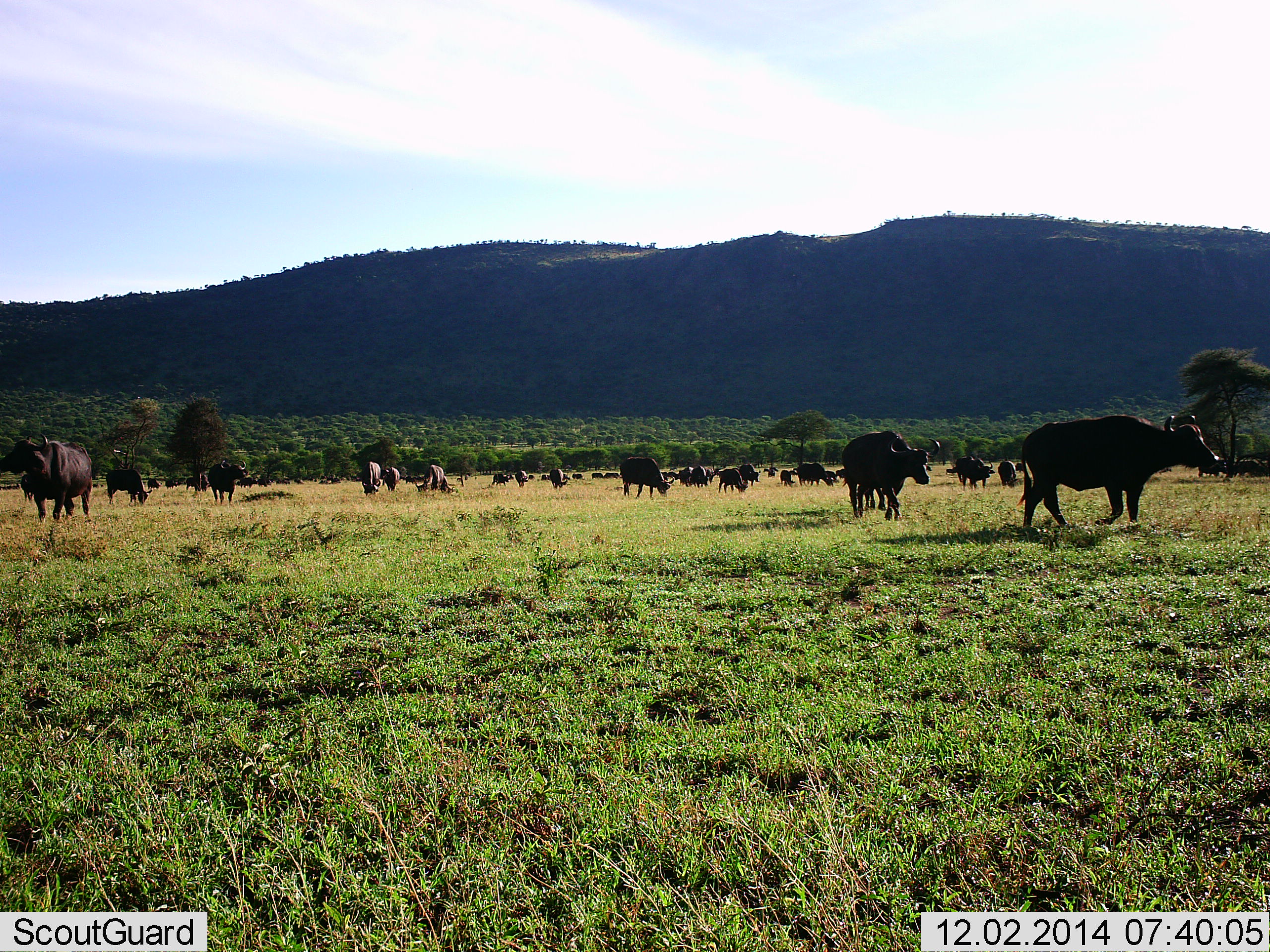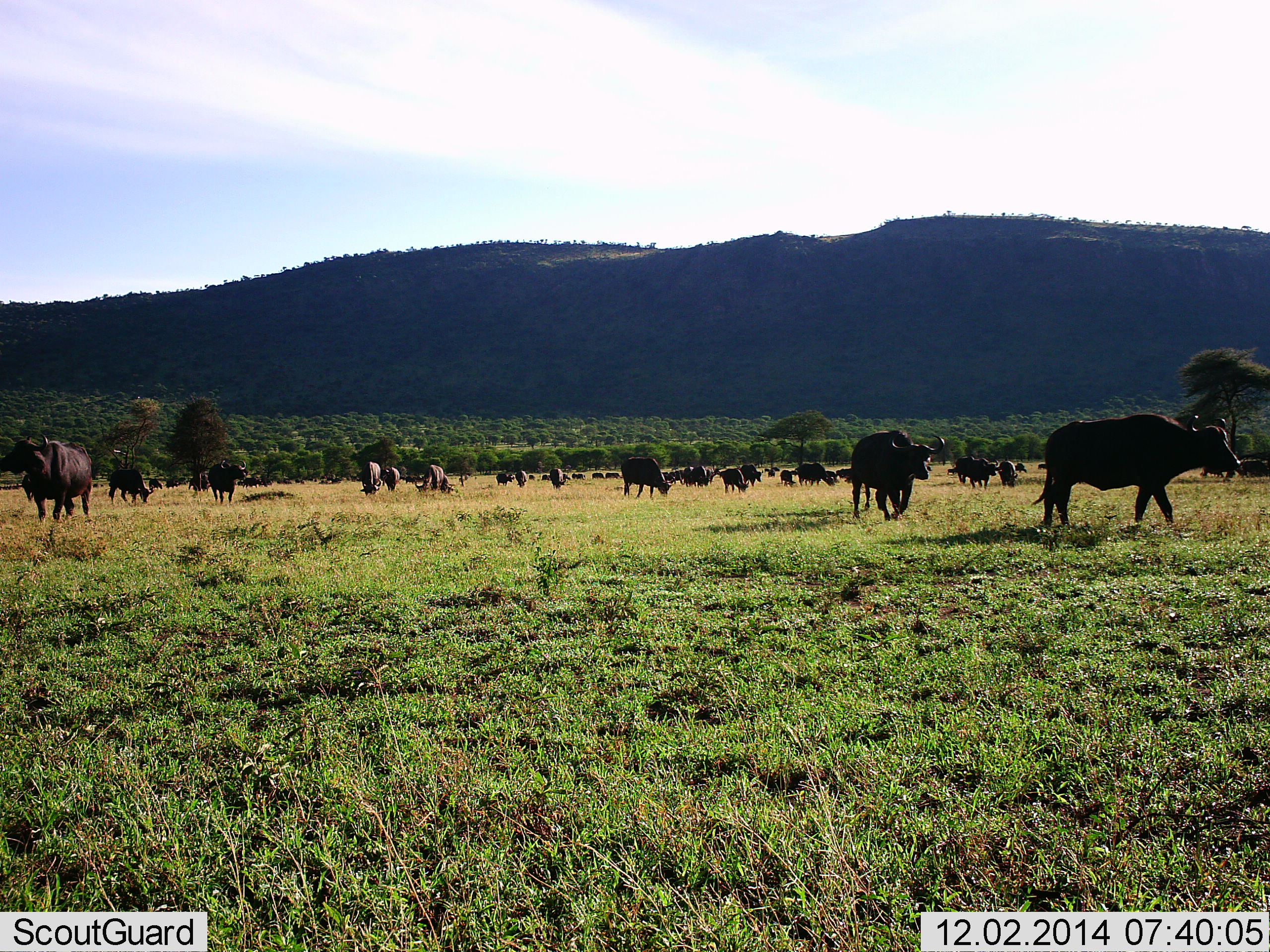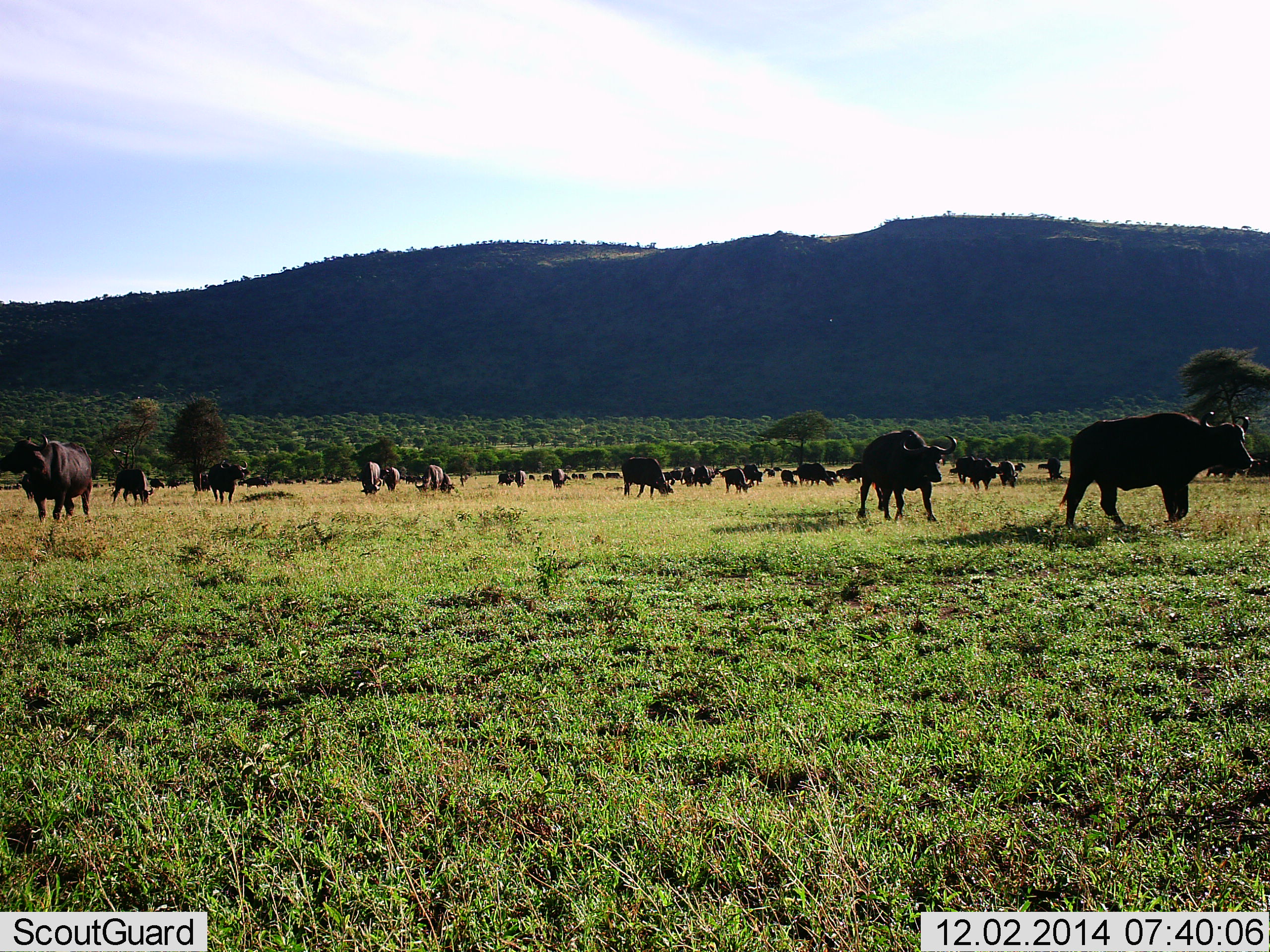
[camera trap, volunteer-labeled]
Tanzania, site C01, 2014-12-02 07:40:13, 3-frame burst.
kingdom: Animalia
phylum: Chordata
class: Mammalia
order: Artiodactyla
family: Bovidae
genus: Syncerus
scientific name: Syncerus caffer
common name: cape buffalo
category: buffalo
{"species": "buffalo (cape buffalo) (Syncerus caffer)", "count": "11-50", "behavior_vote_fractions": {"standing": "60%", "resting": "0%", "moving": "90%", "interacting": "10%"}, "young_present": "10%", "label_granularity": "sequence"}